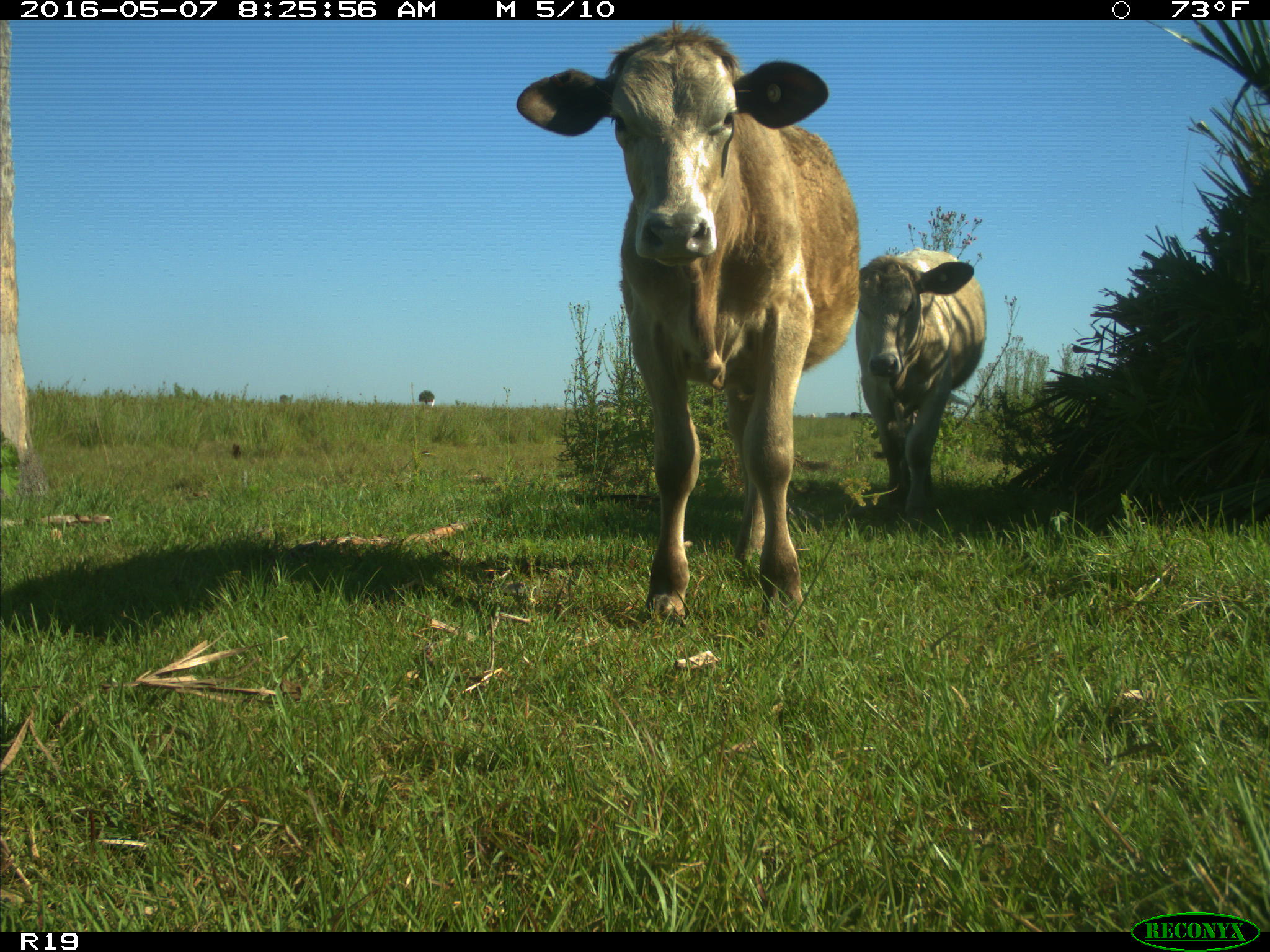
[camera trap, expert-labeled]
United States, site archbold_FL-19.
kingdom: Animalia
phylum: Chordata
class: Mammalia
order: Artiodactyla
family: Bovidae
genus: Bos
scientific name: Bos taurus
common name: domestic cow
Bos taurus (domestic cow).